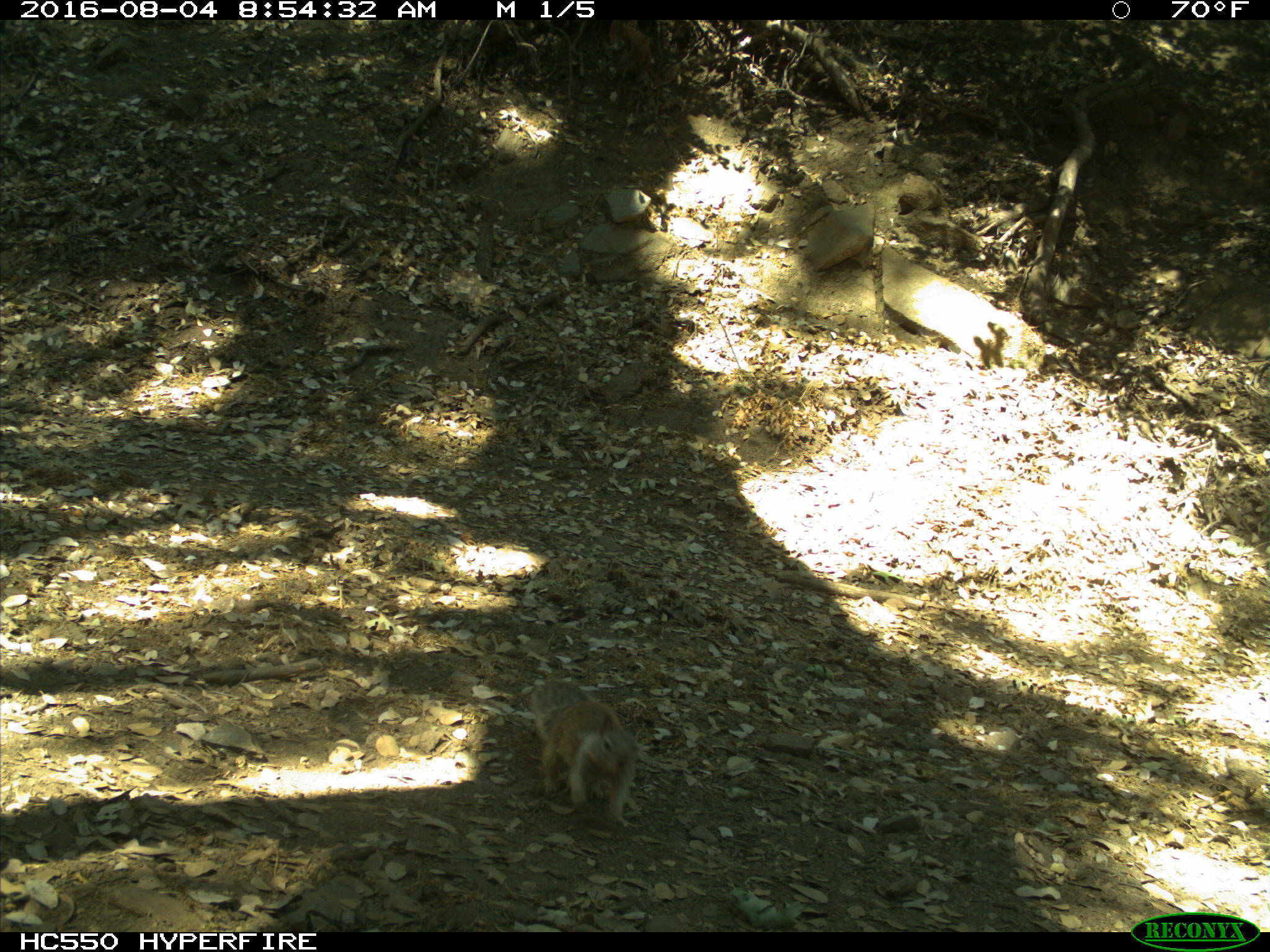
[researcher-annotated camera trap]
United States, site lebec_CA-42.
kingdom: Animalia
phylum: Chordata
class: Mammalia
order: Rodentia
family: Sciuridae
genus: Otospermophilus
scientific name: Otospermophilus beecheyi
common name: california ground squirrel